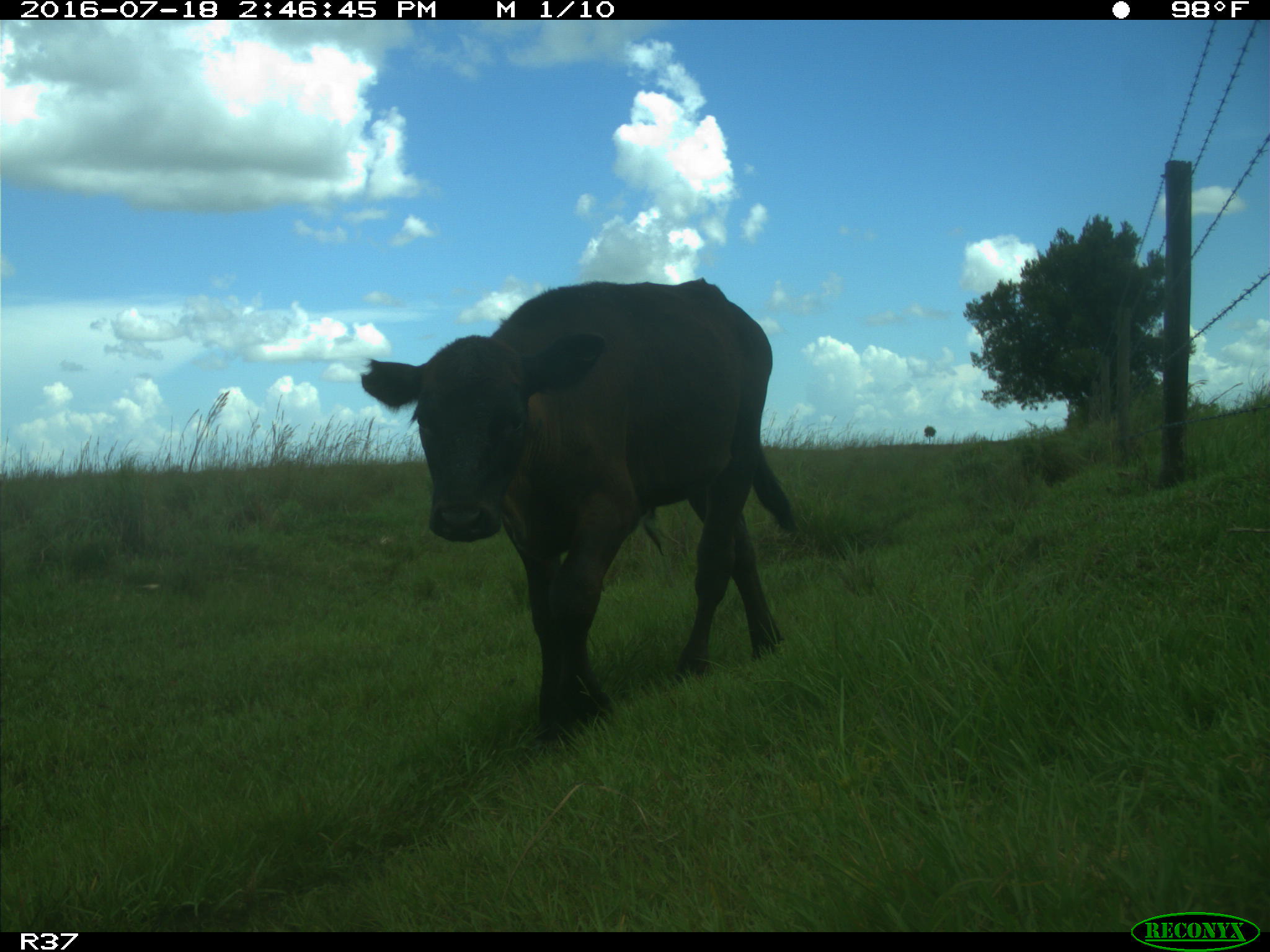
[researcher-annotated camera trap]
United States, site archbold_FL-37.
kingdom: Animalia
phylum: Chordata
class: Mammalia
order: Artiodactyla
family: Bovidae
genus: Bos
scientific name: Bos taurus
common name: domestic cow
Bos taurus (domestic cow).